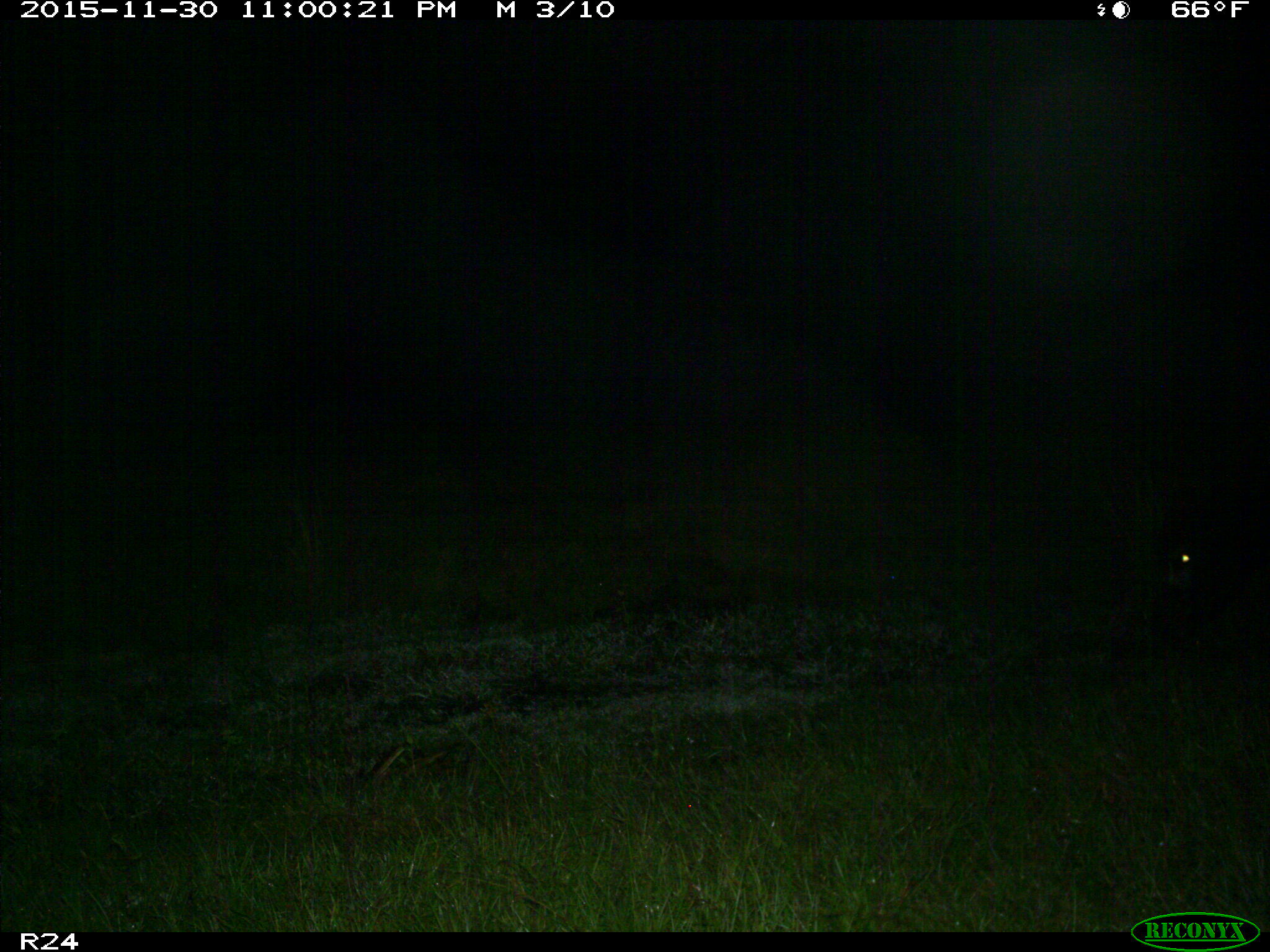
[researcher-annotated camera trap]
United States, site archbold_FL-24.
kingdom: Animalia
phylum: Chordata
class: Mammalia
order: Artiodactyla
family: Bovidae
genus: Bos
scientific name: Bos taurus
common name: domestic cow